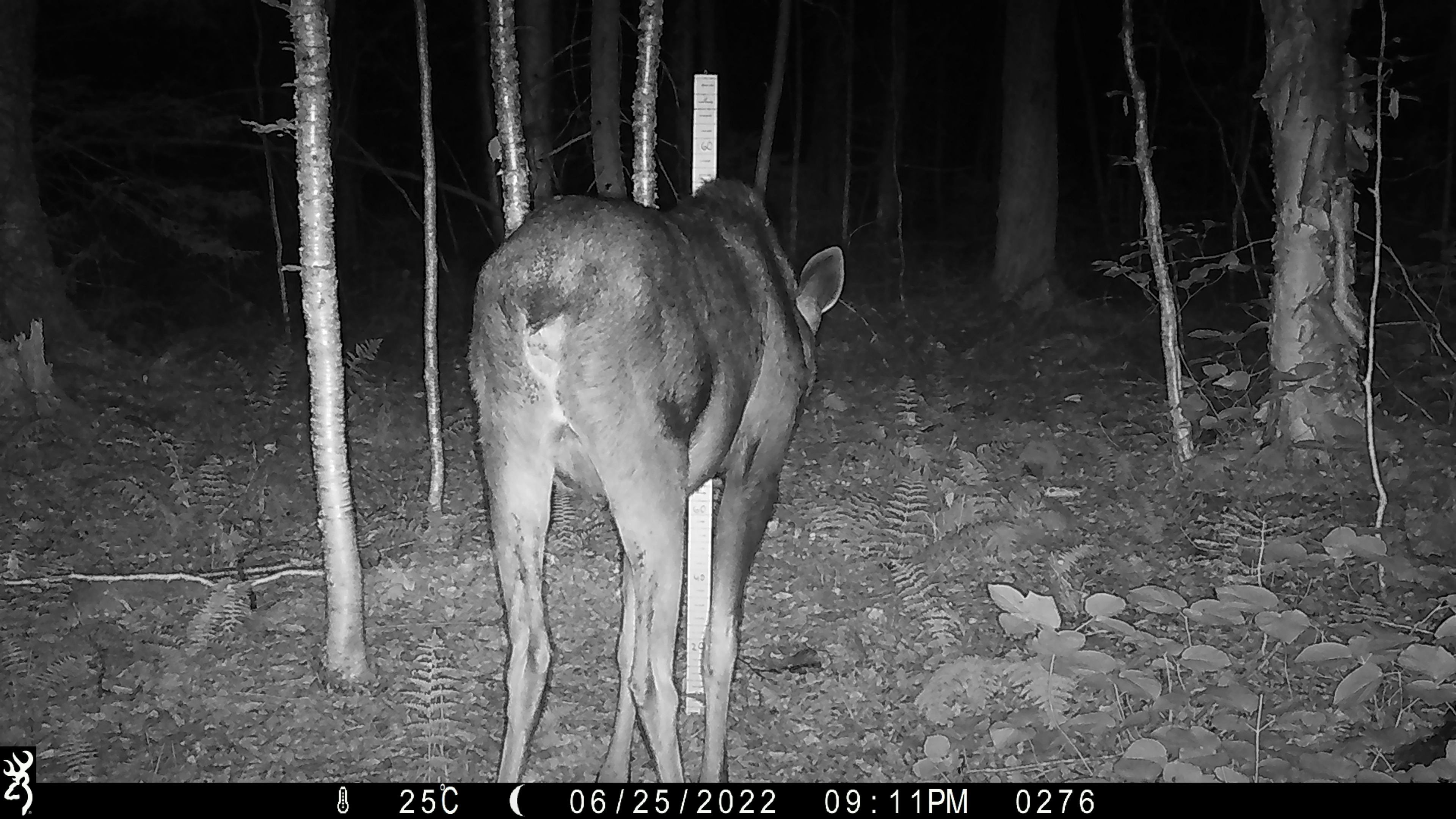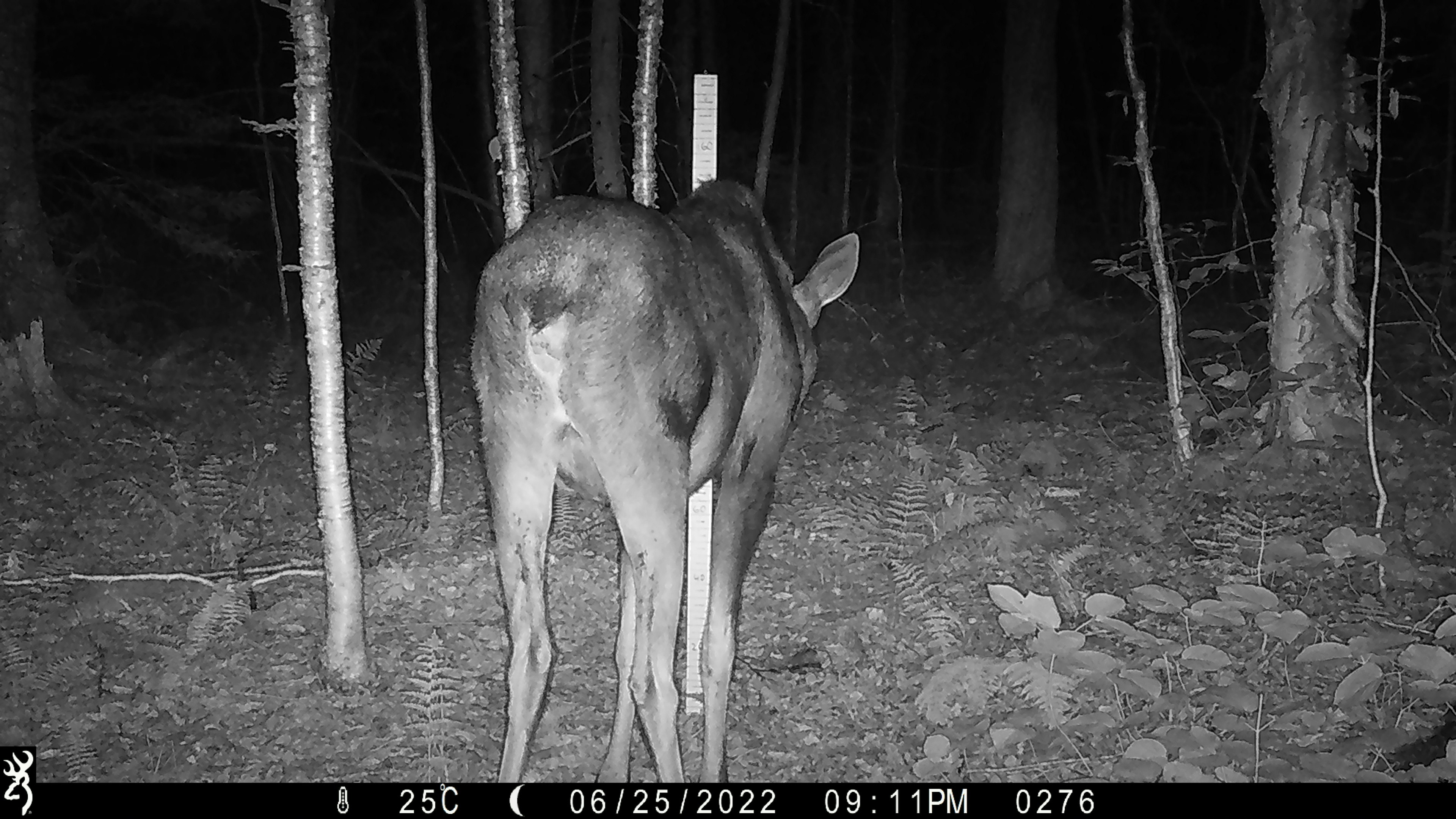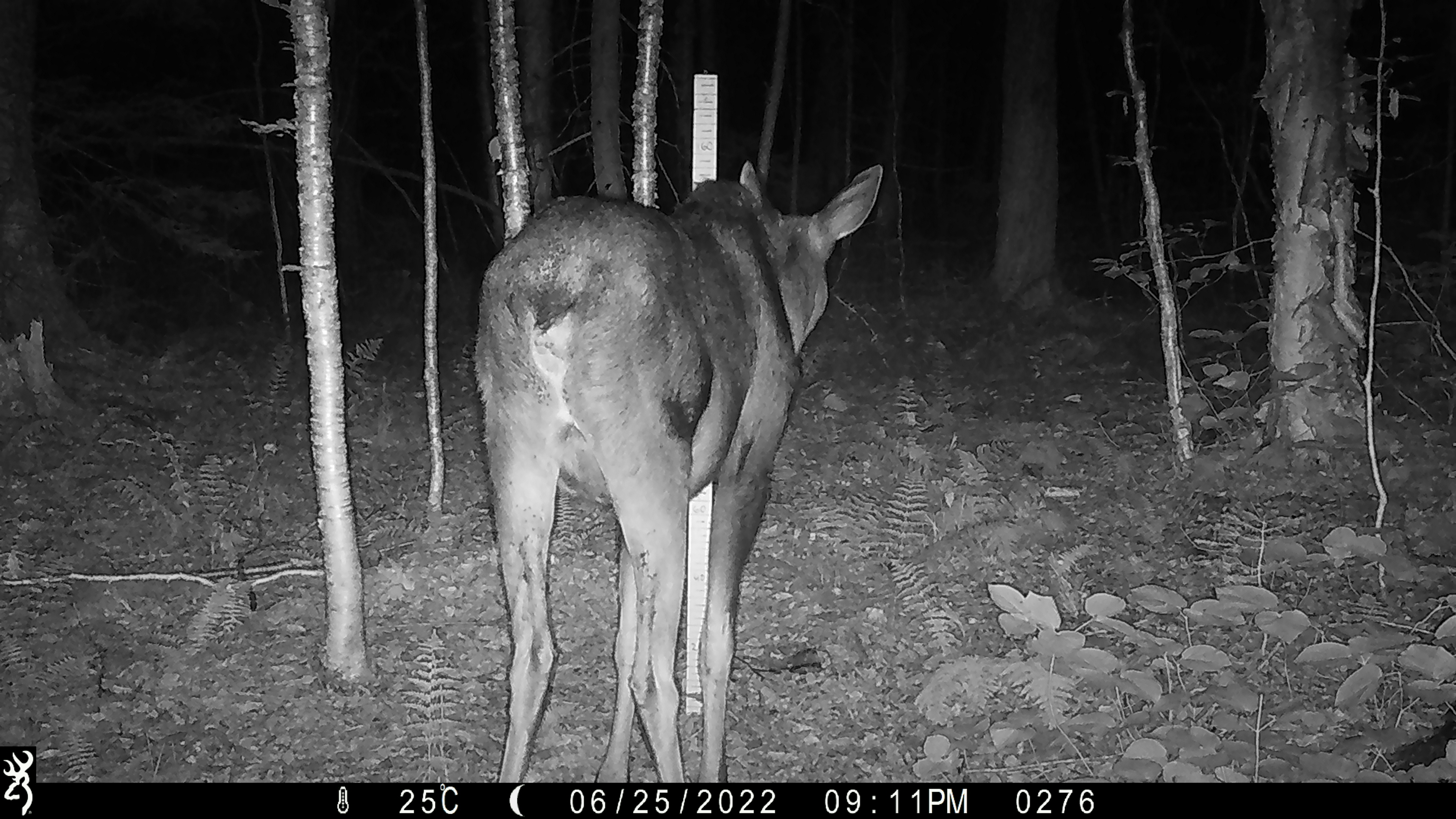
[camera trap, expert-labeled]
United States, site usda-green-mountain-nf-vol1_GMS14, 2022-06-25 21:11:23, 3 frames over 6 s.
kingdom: Animalia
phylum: Chordata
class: Mammalia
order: Artiodactyla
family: Cervidae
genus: Alces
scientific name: Alces alces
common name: moose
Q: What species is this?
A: Moose (Alces alces).